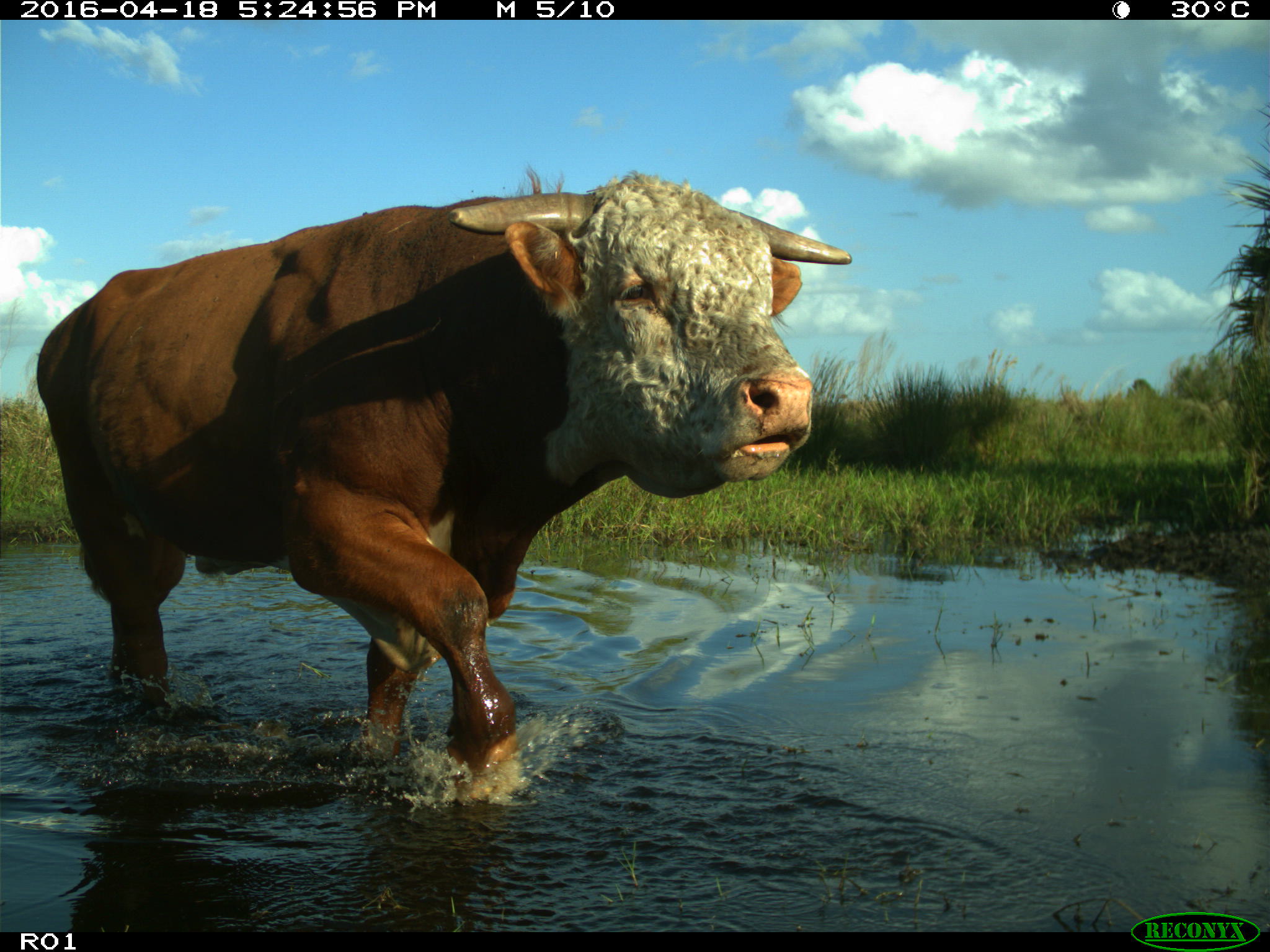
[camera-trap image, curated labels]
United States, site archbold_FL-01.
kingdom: Animalia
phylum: Chordata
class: Mammalia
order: Artiodactyla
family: Bovidae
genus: Bos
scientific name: Bos taurus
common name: domestic cow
Bos taurus (domestic cow).